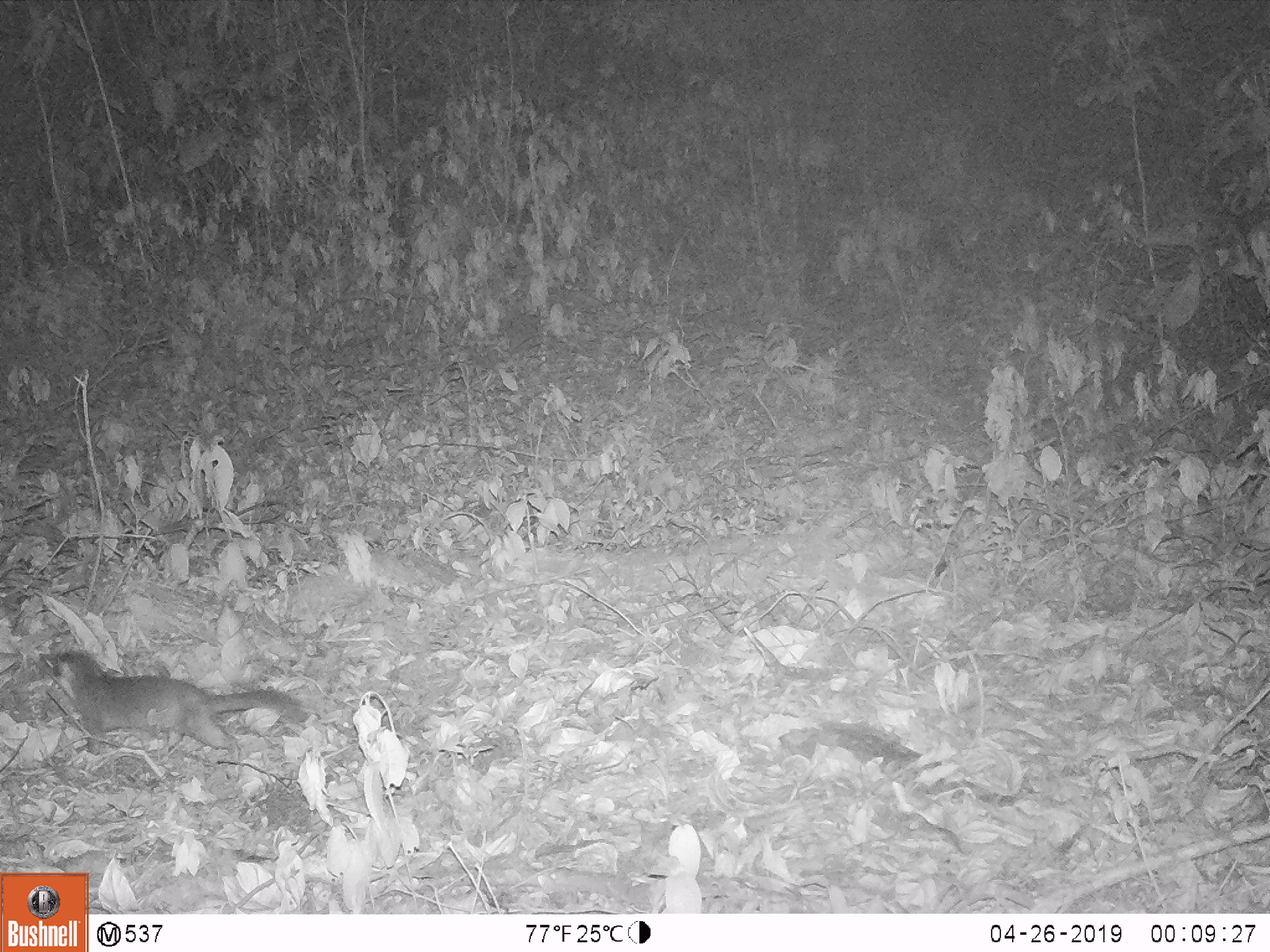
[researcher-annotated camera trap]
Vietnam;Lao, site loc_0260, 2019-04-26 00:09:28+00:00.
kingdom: Animalia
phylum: Chordata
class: Mammalia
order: Carnivora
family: Mustelidae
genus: Melogale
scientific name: Melogale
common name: ferret badger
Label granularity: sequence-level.